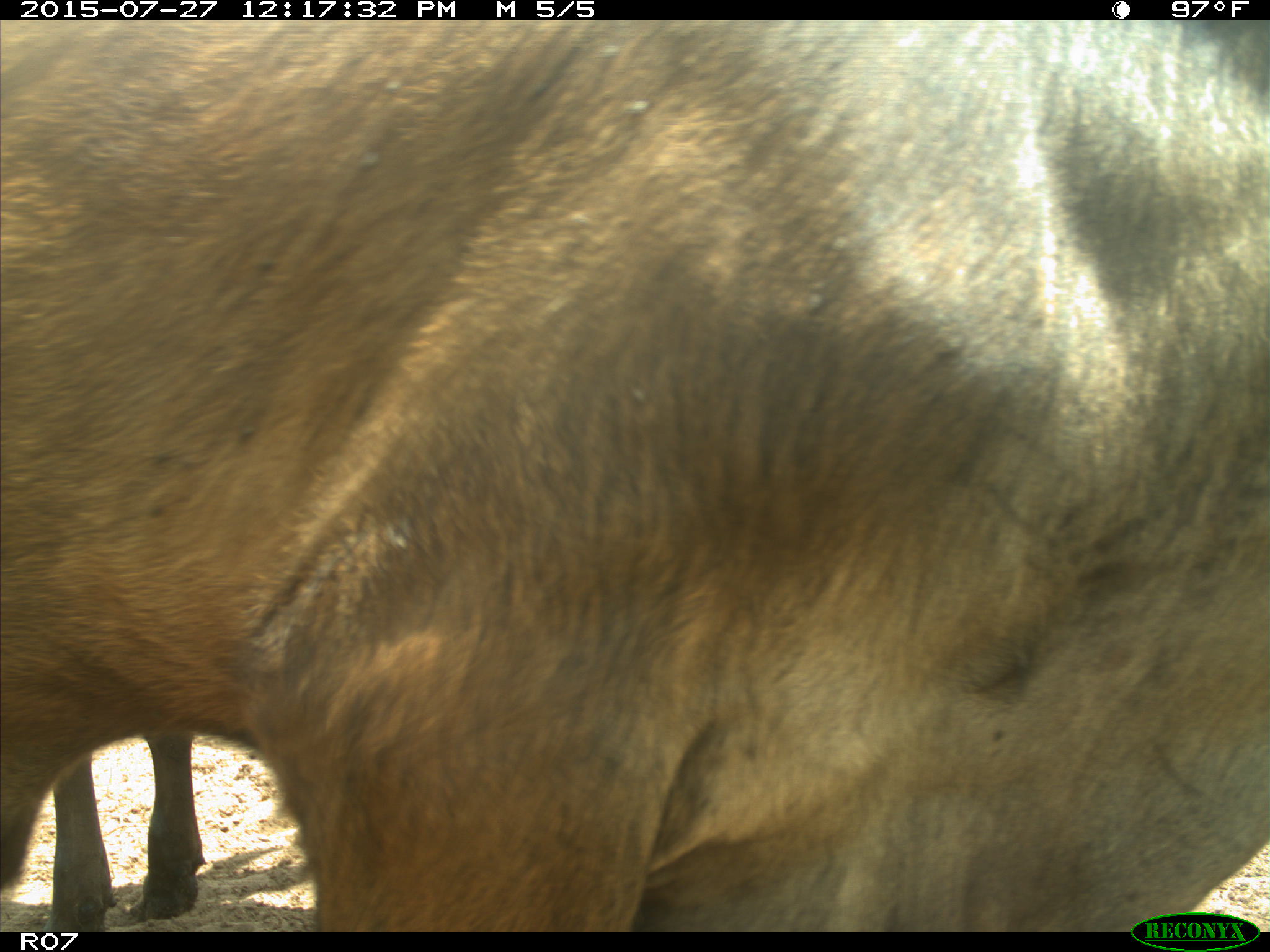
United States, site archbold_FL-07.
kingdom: Animalia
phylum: Chordata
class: Mammalia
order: Artiodactyla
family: Bovidae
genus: Bos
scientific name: Bos taurus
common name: domestic cow